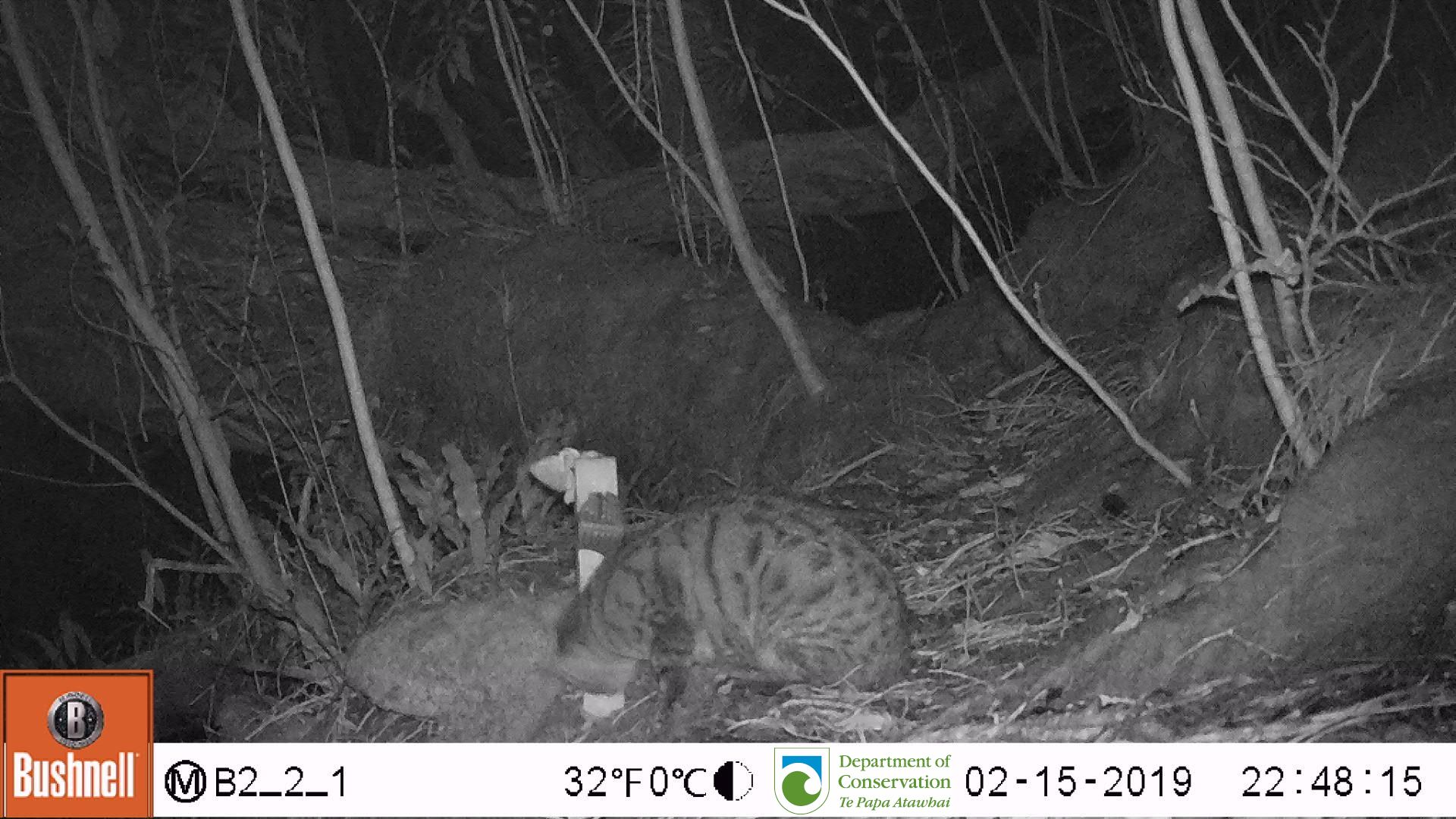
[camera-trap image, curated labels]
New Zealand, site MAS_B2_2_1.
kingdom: Animalia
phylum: Chordata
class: Mammalia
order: Carnivora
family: Felidae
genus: Felis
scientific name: Felis catus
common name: domestic cat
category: cat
Cat (domestic cat) (Felis catus).